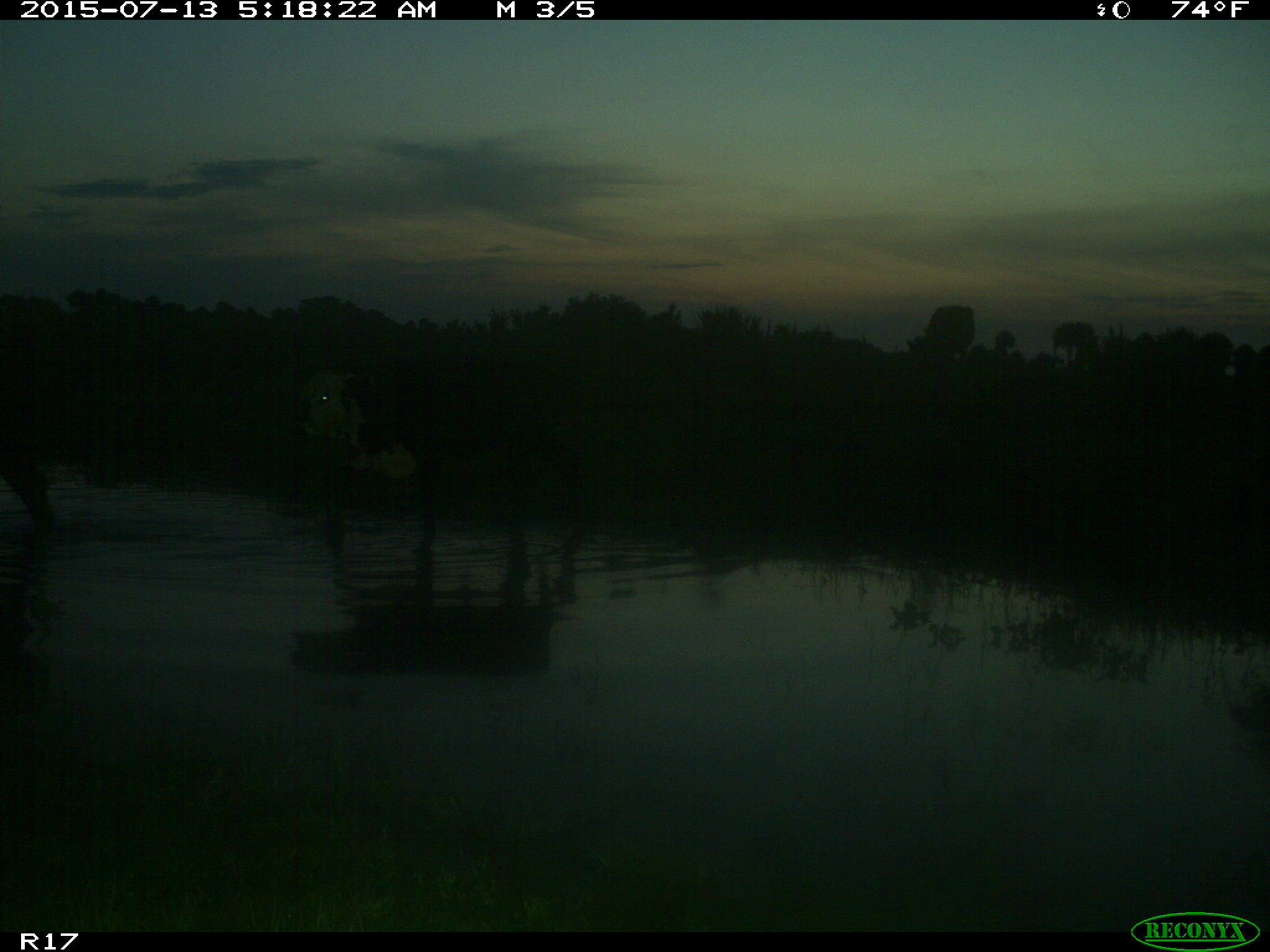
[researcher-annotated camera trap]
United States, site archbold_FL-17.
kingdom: Animalia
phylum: Chordata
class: Mammalia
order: Artiodactyla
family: Bovidae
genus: Bos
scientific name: Bos taurus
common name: domestic cow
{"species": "Bos taurus (domestic cow)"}